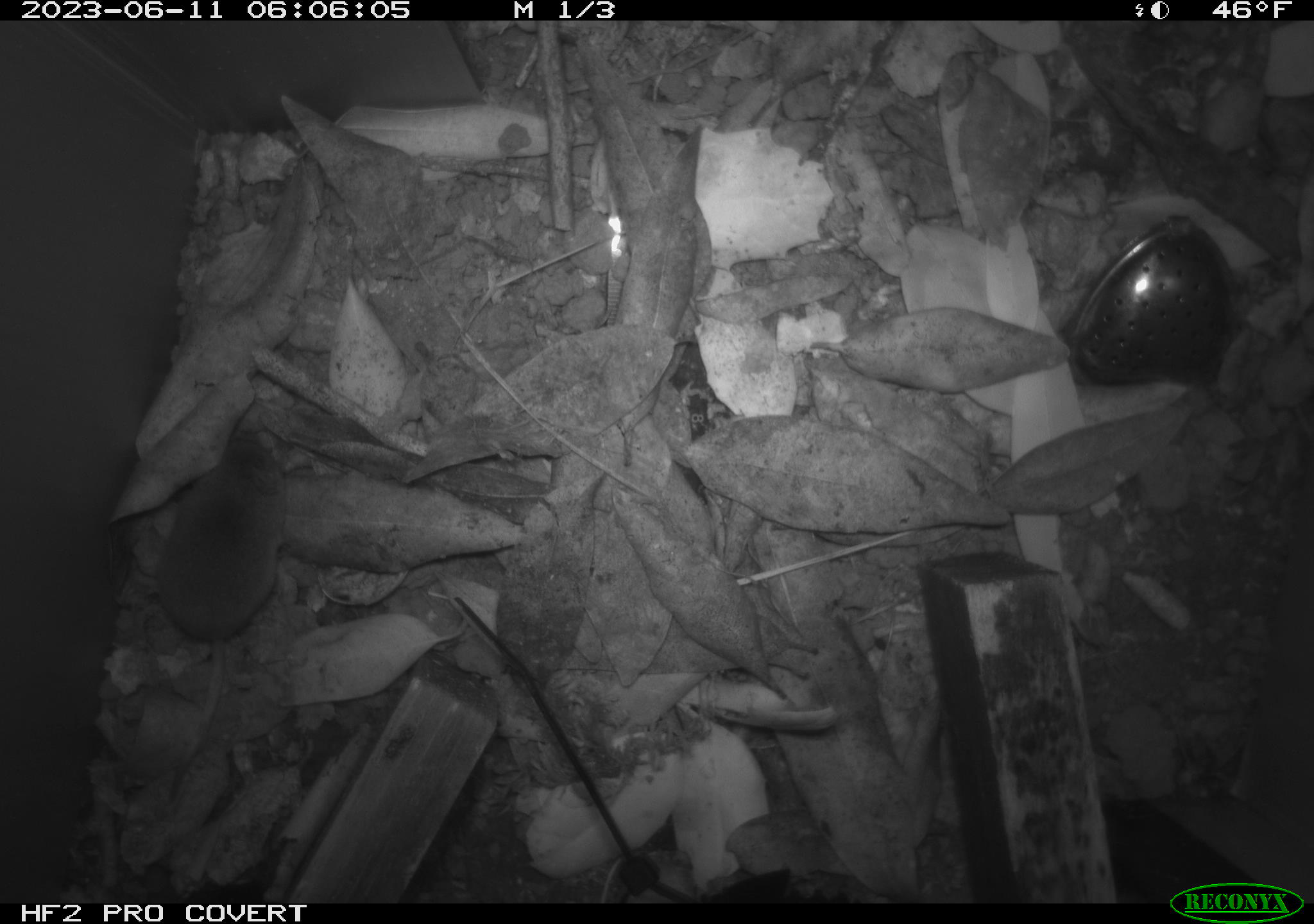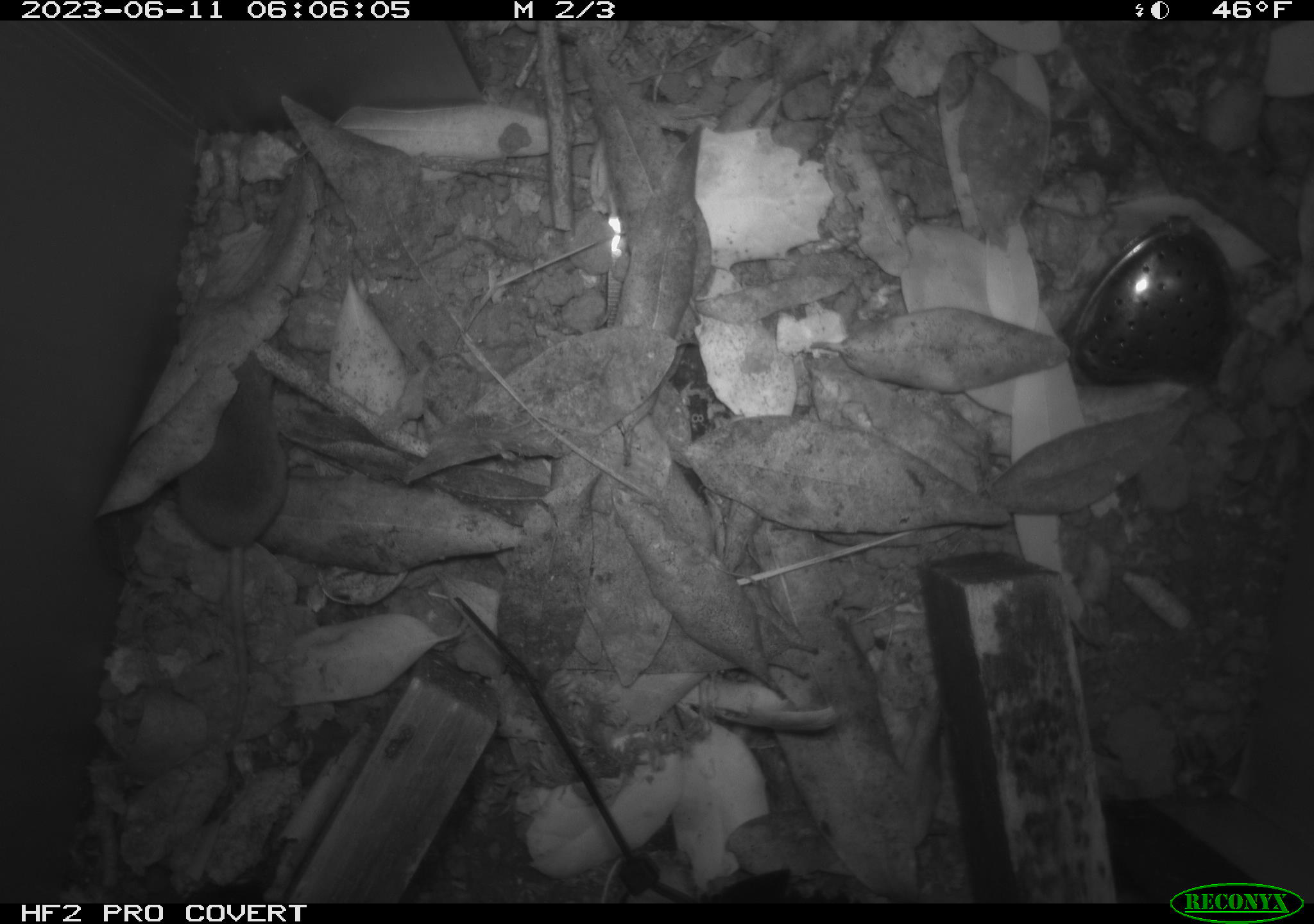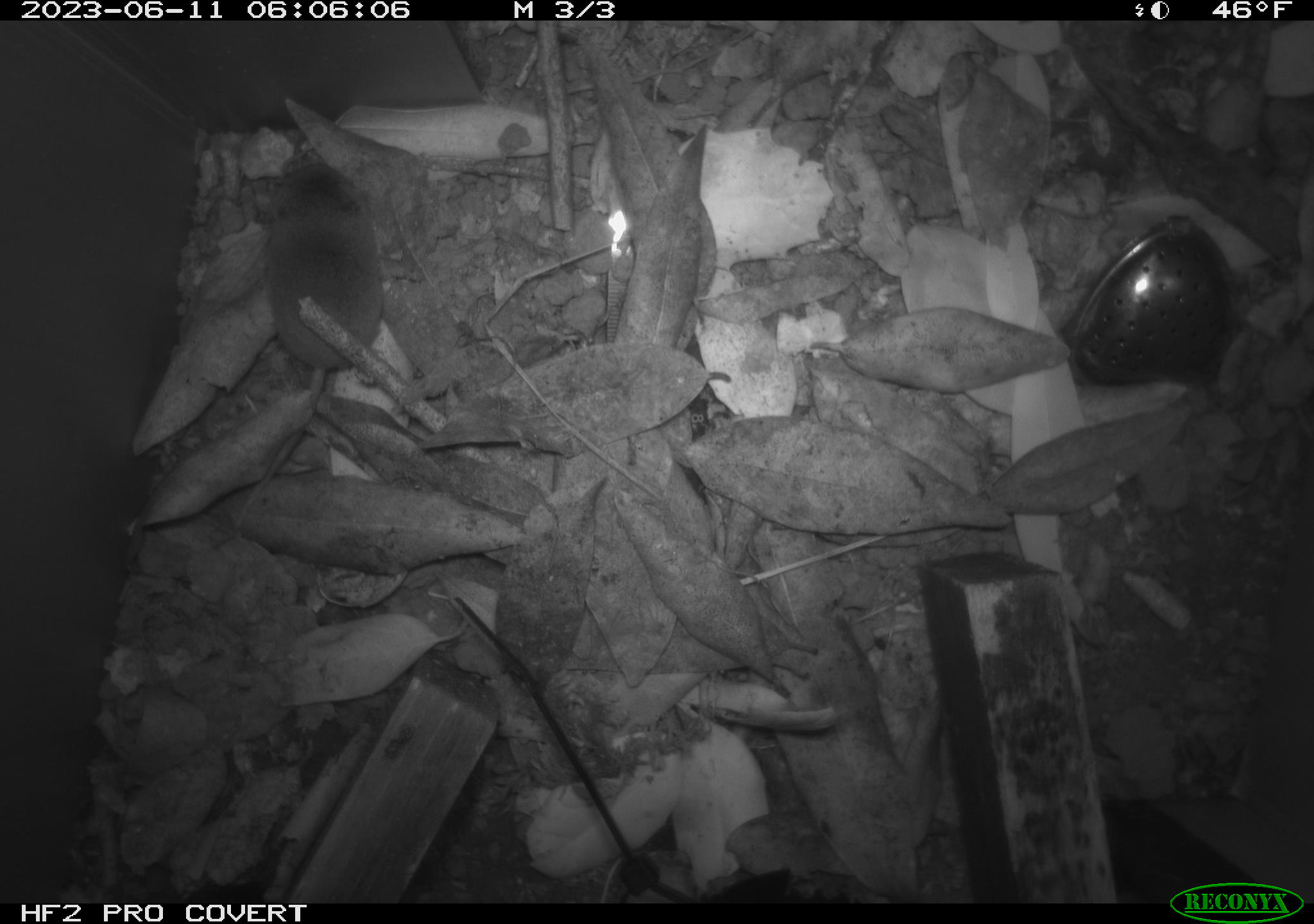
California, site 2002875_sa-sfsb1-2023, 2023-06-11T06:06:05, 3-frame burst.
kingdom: Animalia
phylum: Chordata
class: Mammalia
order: Eulipotyphla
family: Soricidae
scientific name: Soricidae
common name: shrews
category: soricidae family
Soricidae family (shrews) (Soricidae).